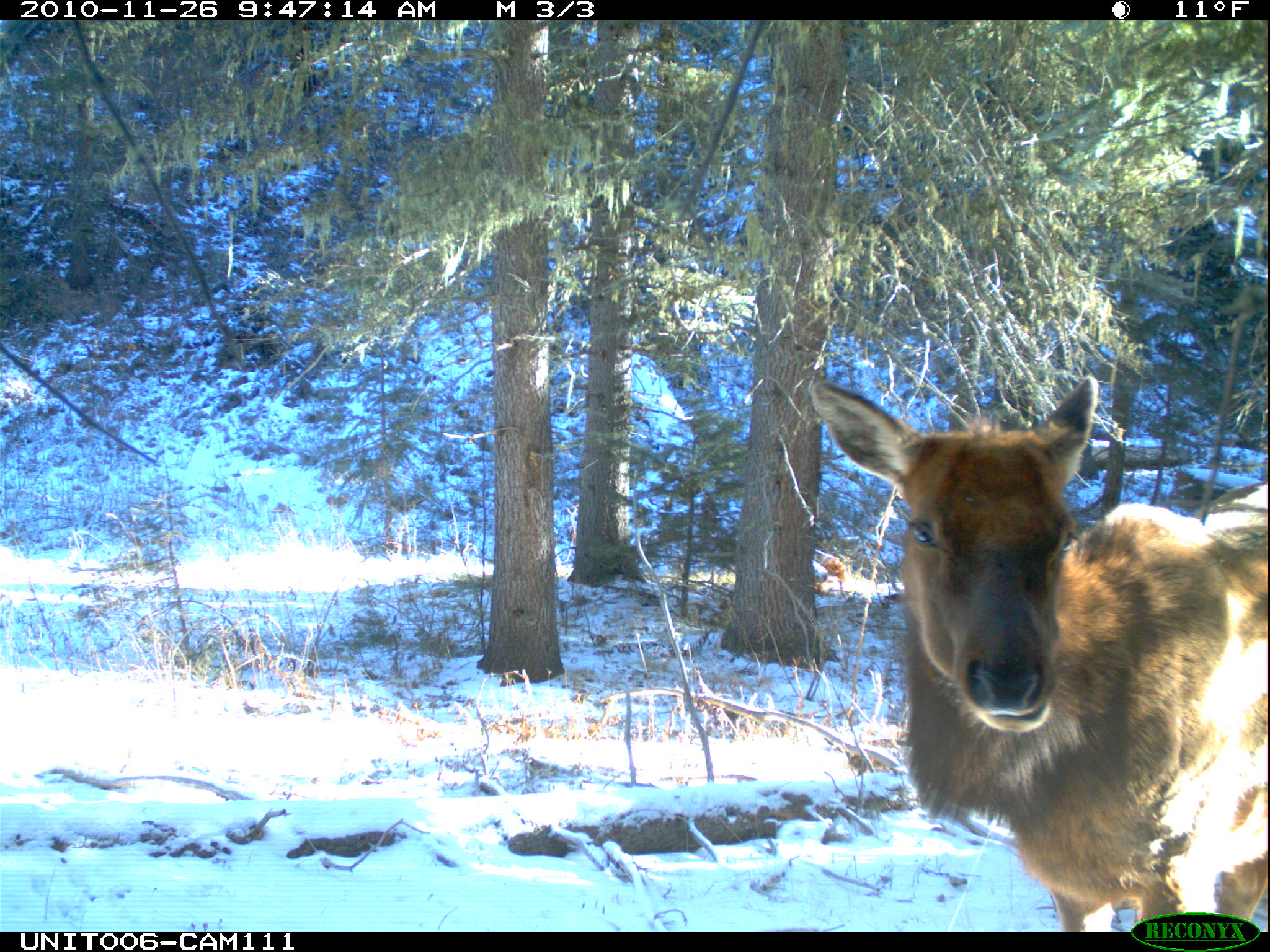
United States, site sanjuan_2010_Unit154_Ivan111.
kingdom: Animalia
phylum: Chordata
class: Mammalia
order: Artiodactyla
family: Cervidae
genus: Cervus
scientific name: Cervus elaphus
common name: red deer